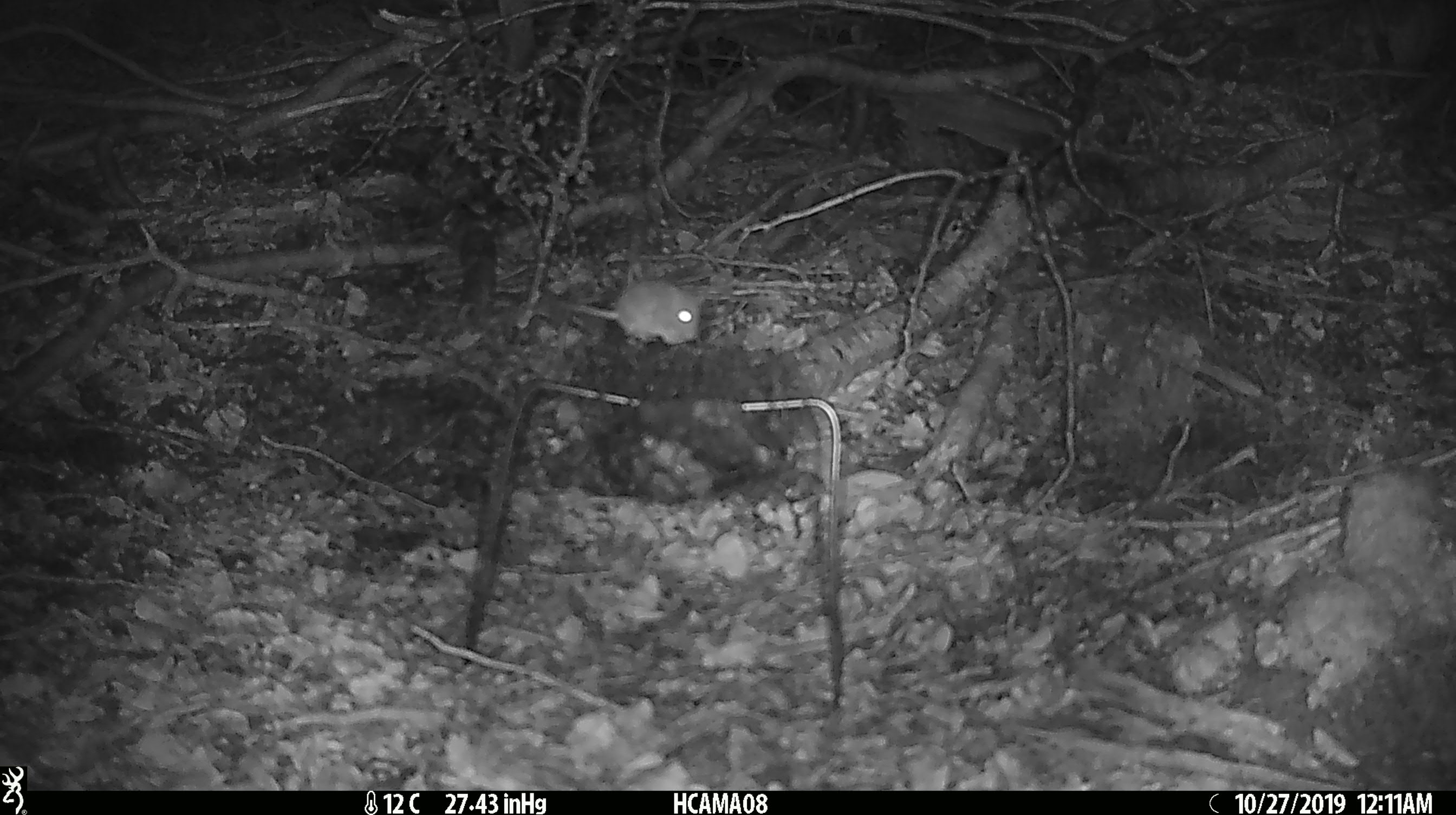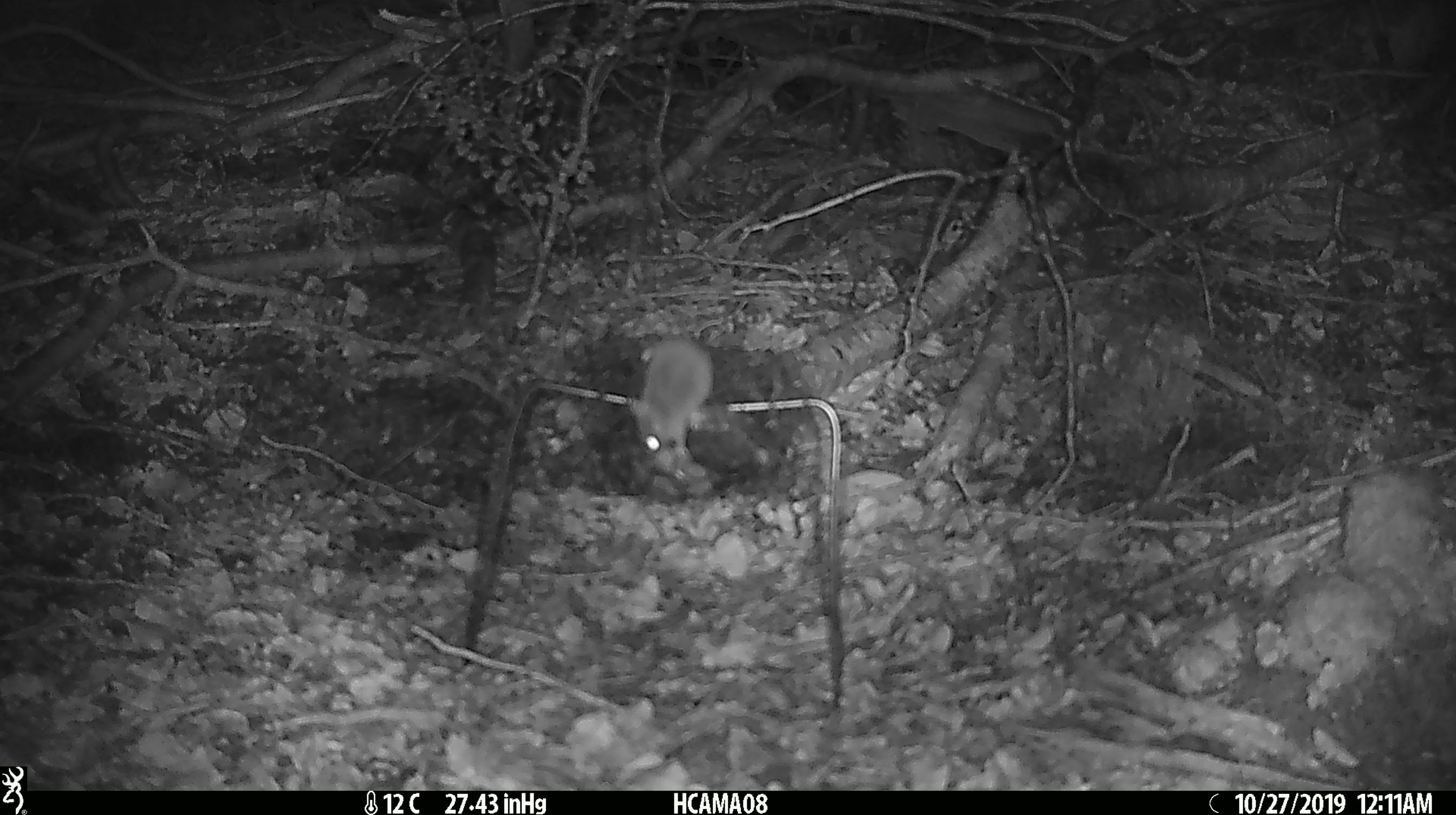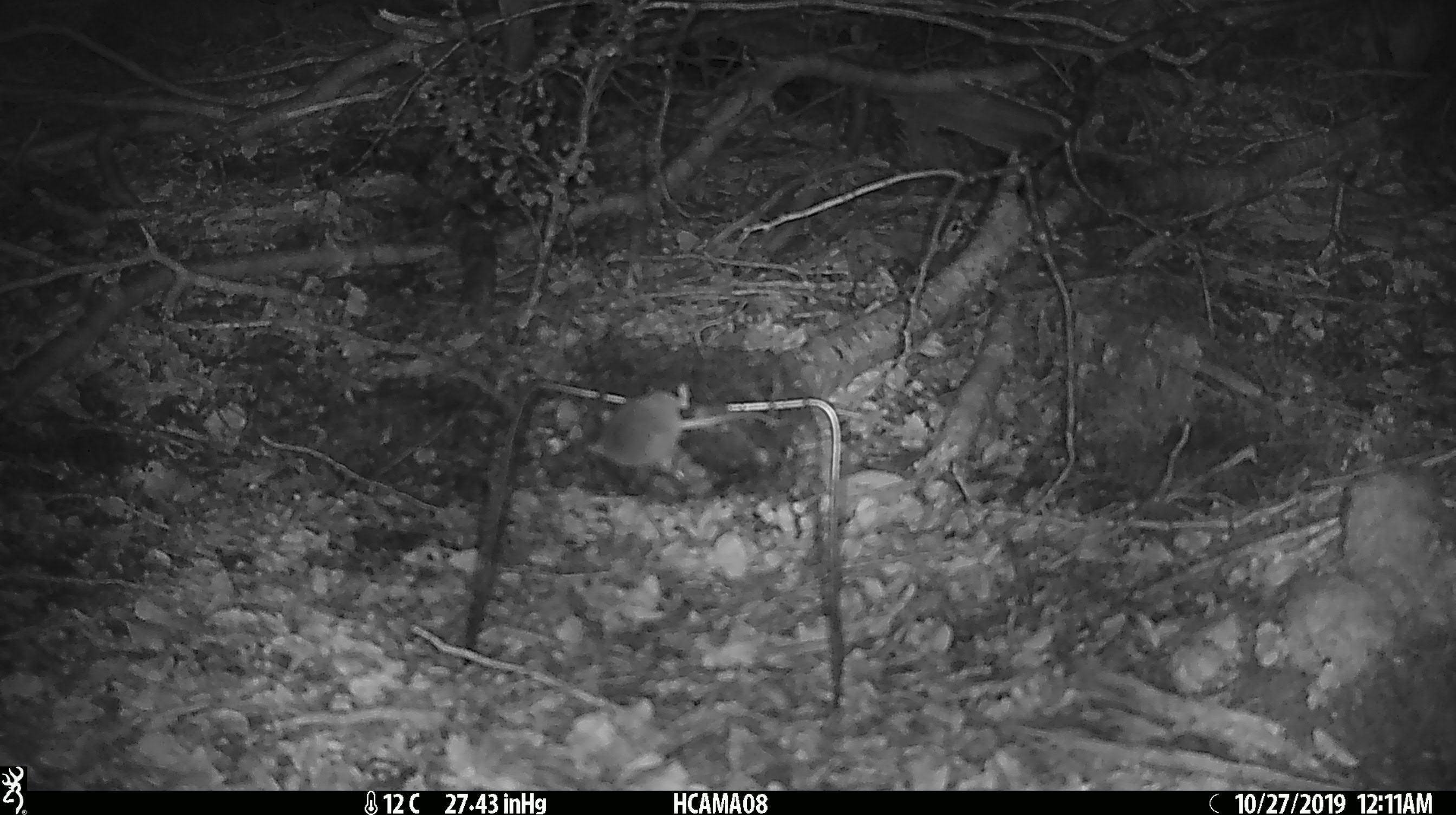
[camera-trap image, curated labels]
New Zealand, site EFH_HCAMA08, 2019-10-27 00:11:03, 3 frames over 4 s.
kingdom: Animalia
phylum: Chordata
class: Mammalia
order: Rodentia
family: Muridae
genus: Mus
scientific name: Mus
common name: mouse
Mouse (Mus).